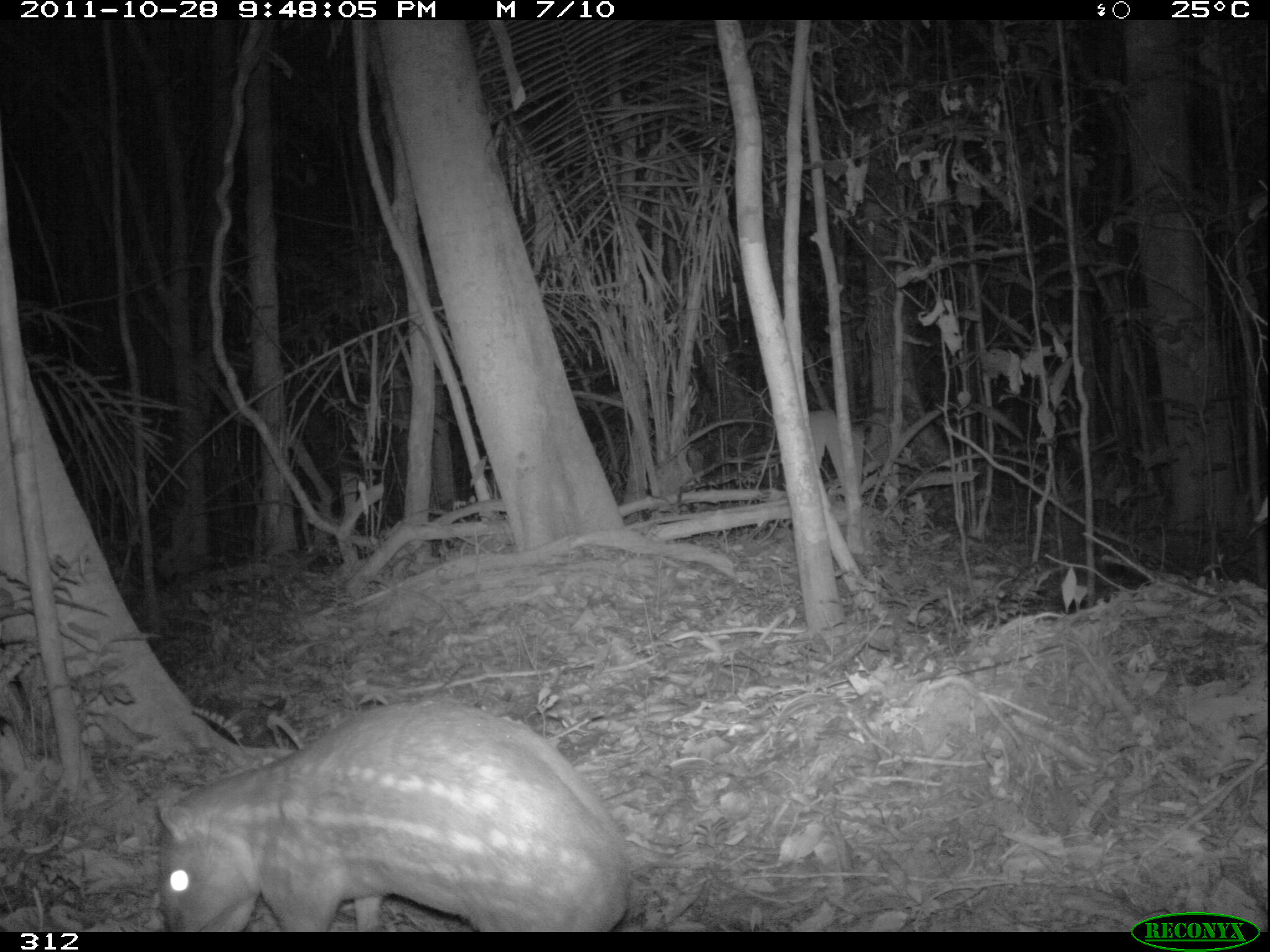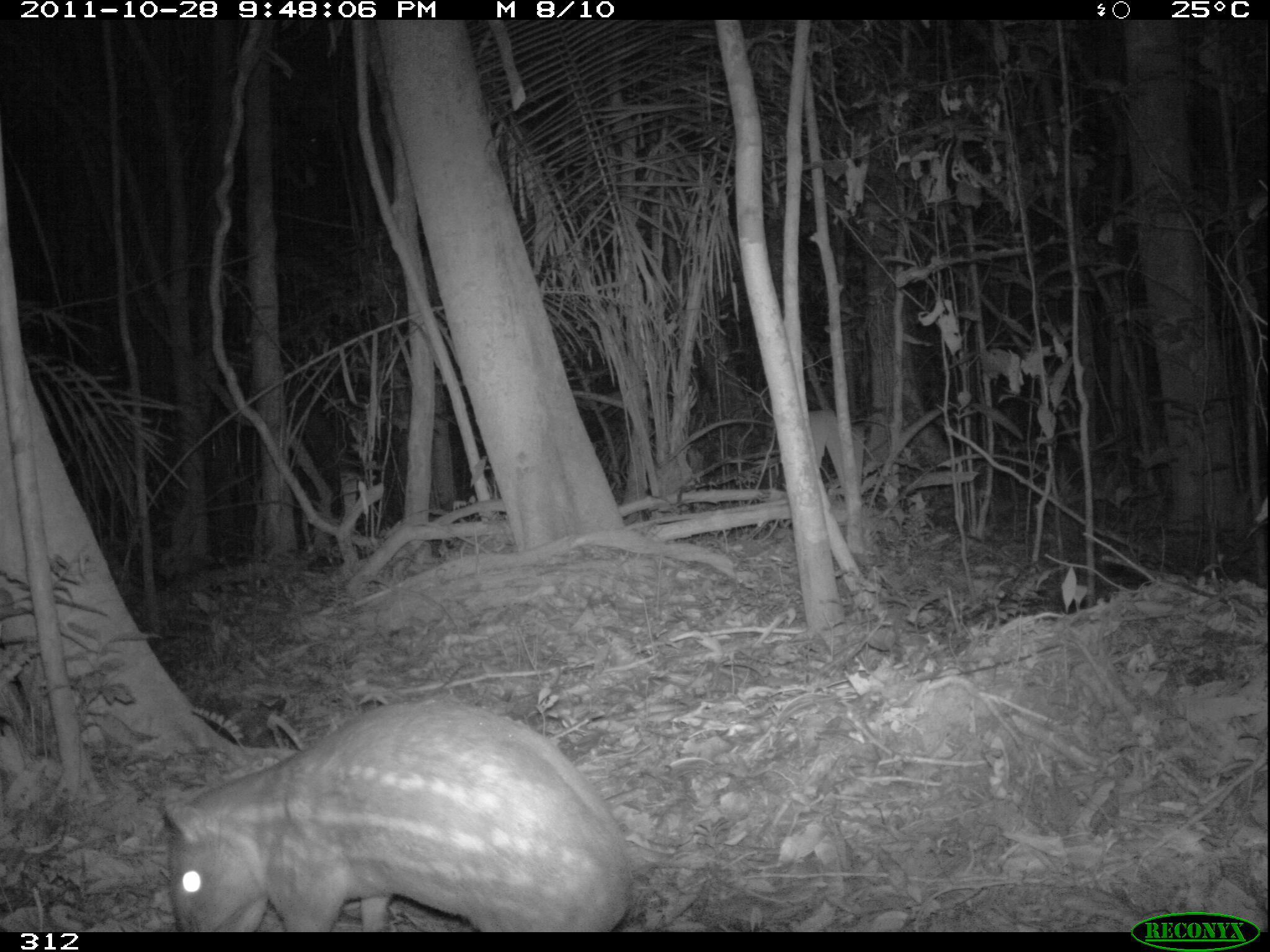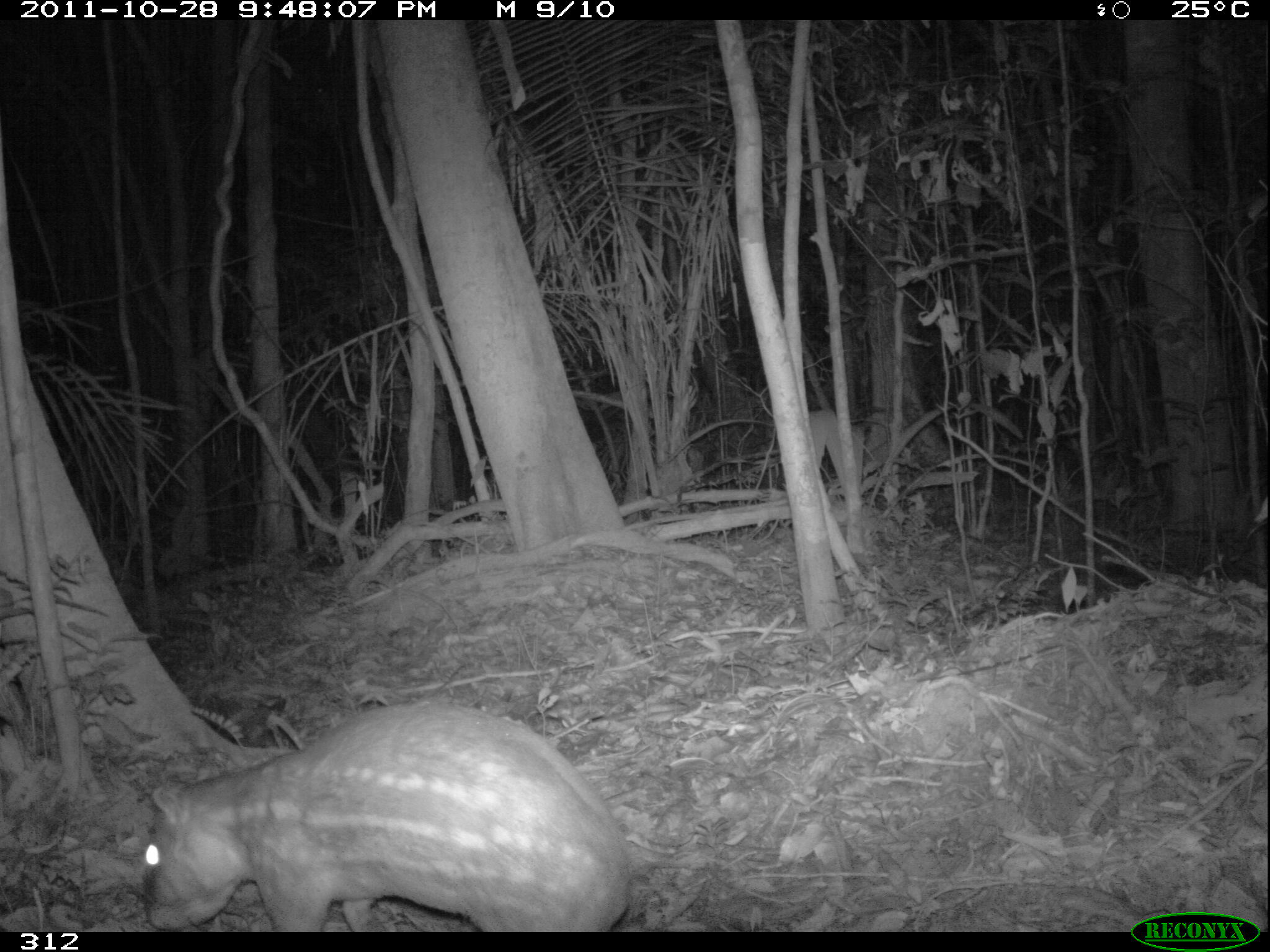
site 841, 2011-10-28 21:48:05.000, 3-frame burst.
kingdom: Animalia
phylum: Chordata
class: Mammalia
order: Rodentia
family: Cuniculidae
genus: Cuniculus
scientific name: Cuniculus paca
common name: spotted paca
Cuniculus paca (spotted paca).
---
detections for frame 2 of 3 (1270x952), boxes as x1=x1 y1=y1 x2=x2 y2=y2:
cuniculus paca: x1=154 y1=694 x2=633 y2=932